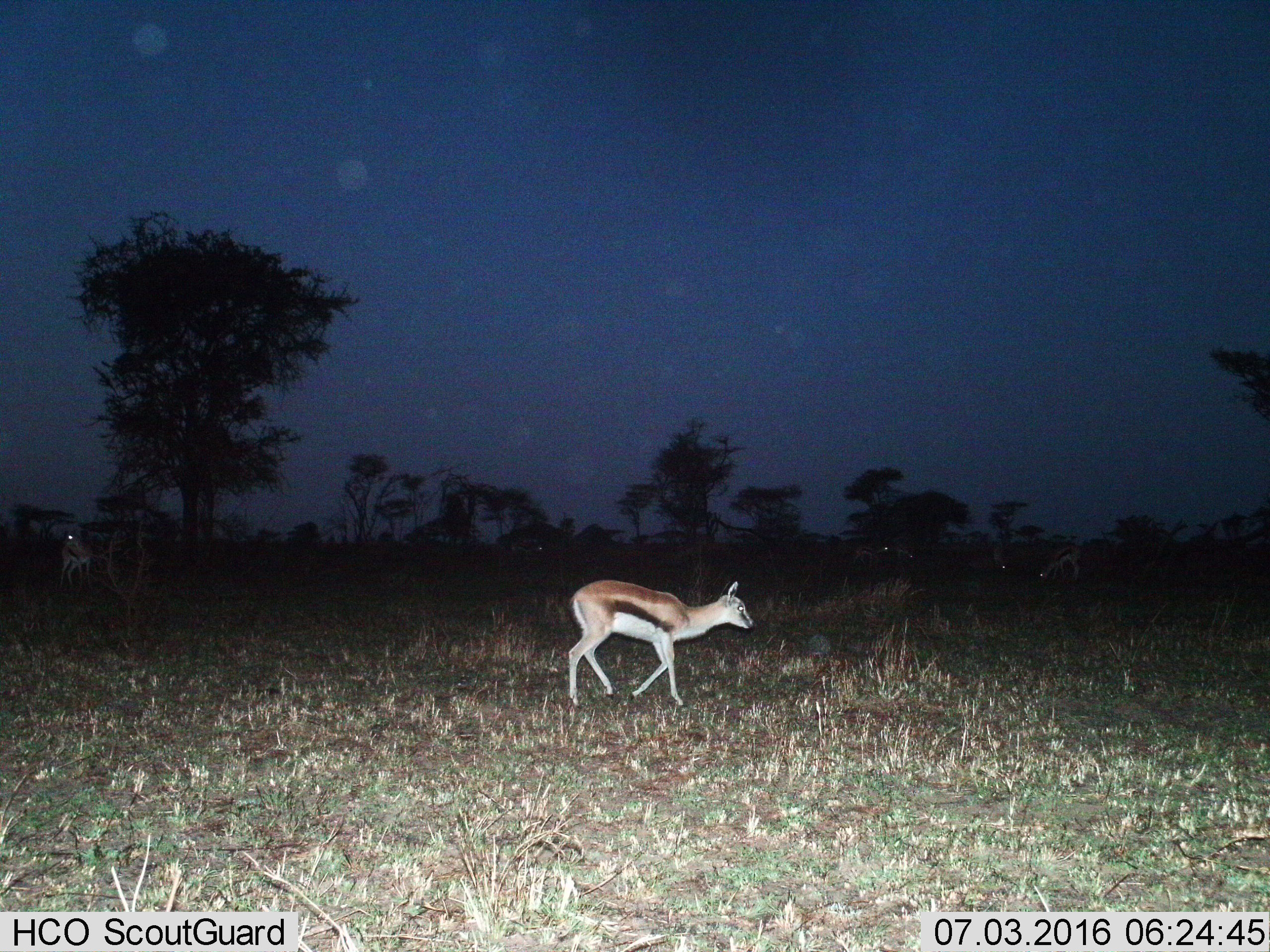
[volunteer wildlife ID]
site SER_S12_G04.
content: unidentified animal